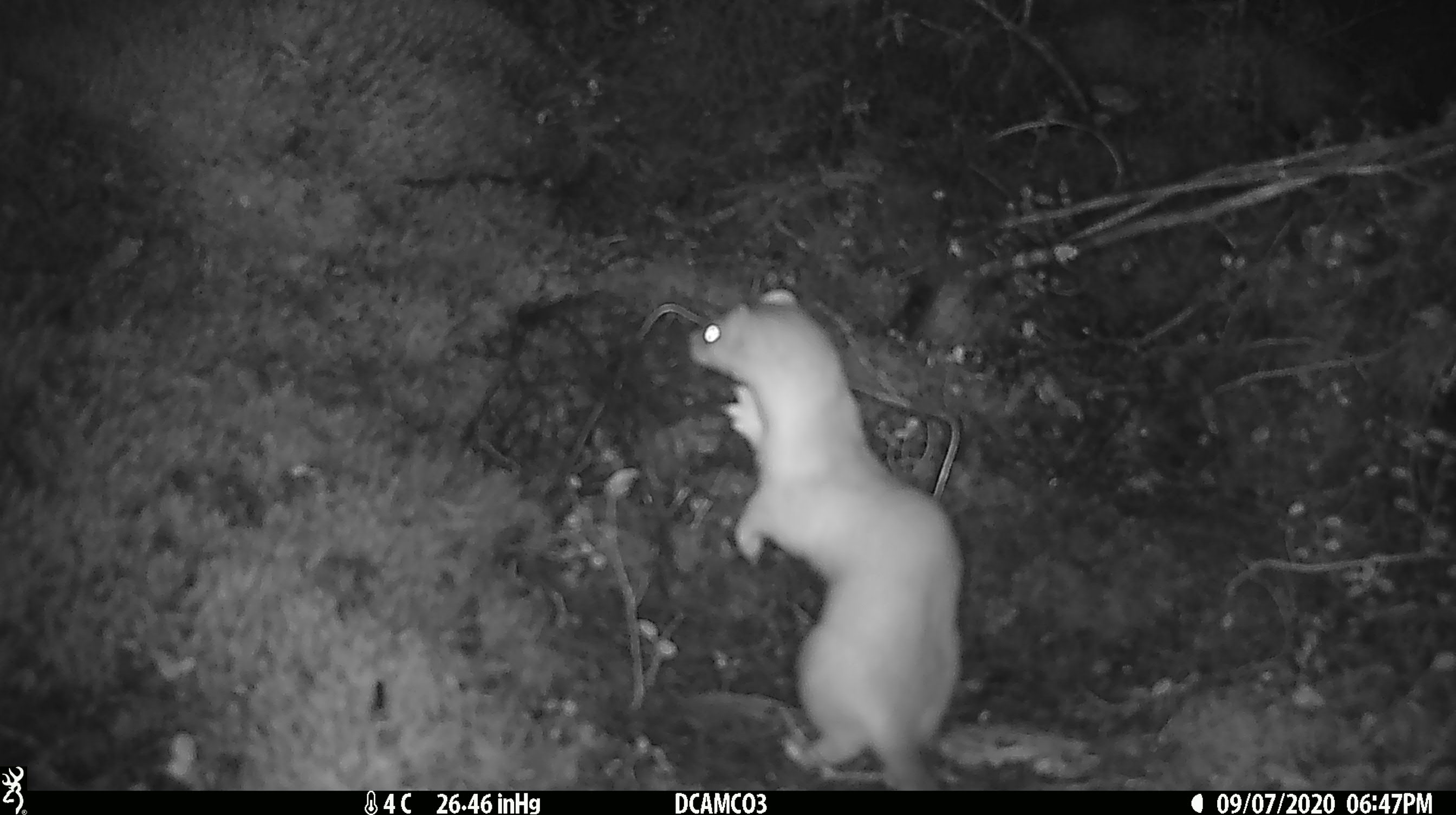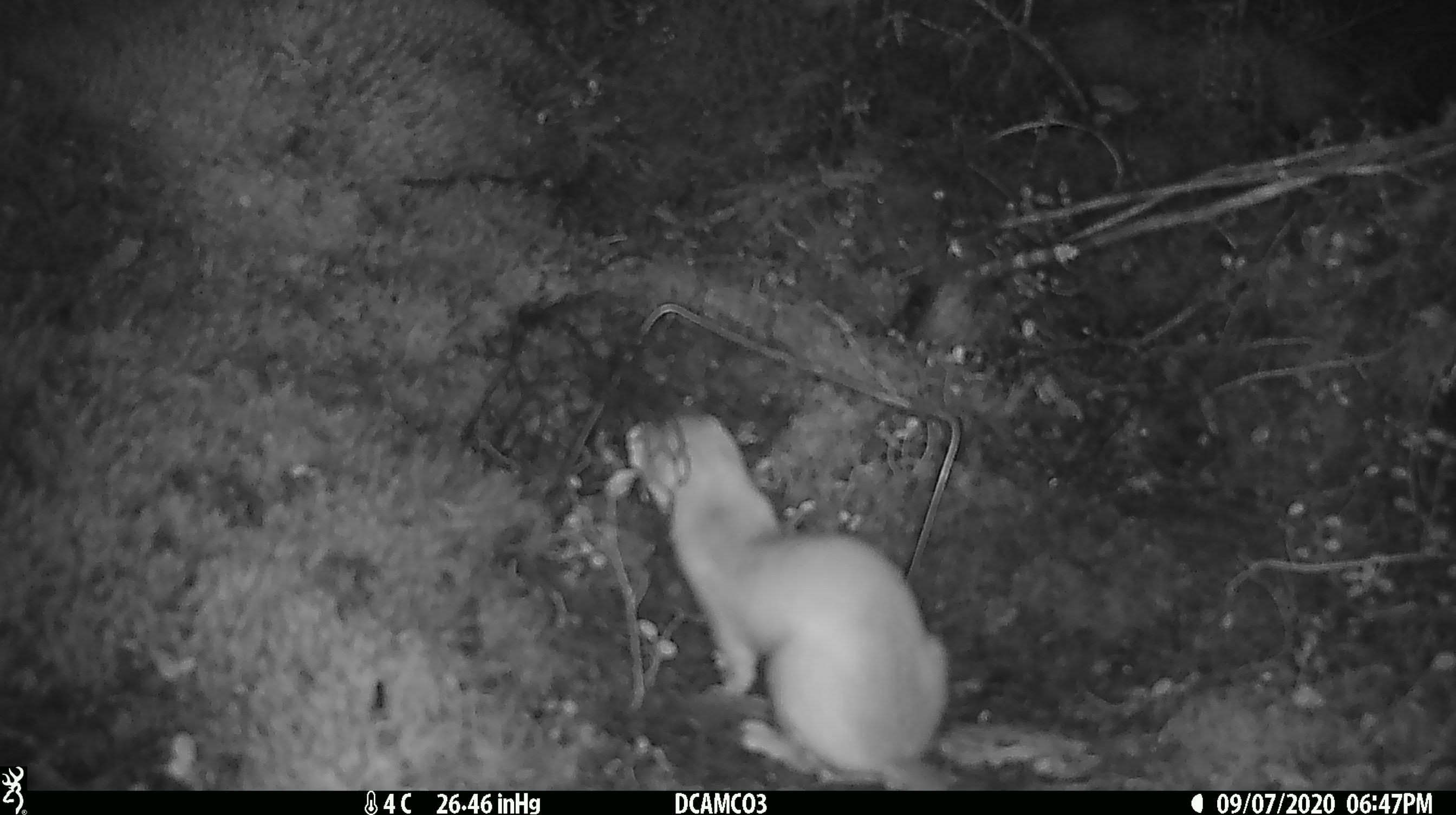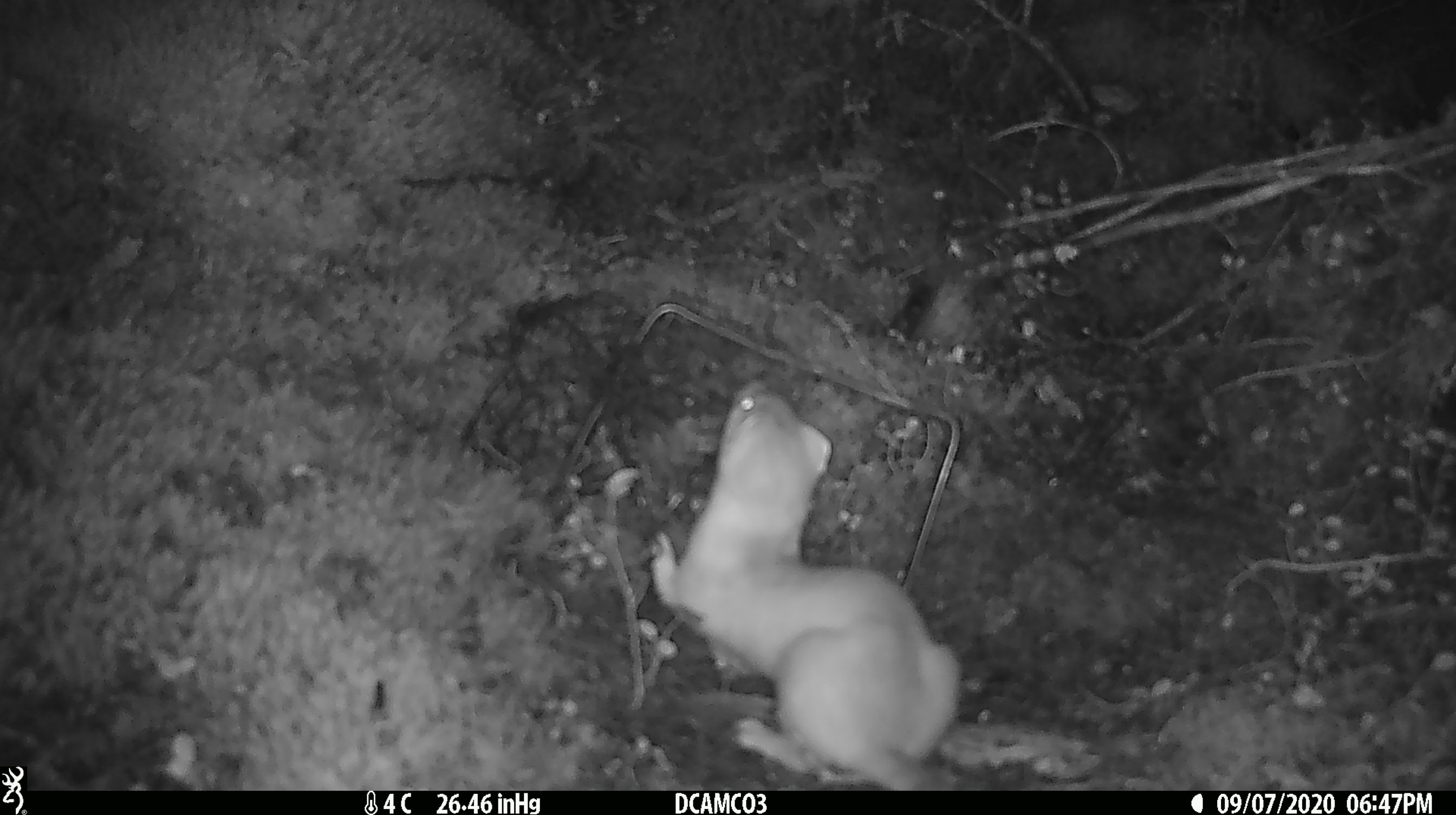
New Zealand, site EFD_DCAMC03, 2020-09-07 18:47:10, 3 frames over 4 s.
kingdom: Animalia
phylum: Chordata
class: Mammalia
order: Carnivora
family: Mustelidae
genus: Mustela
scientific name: Mustela erminea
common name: stoat